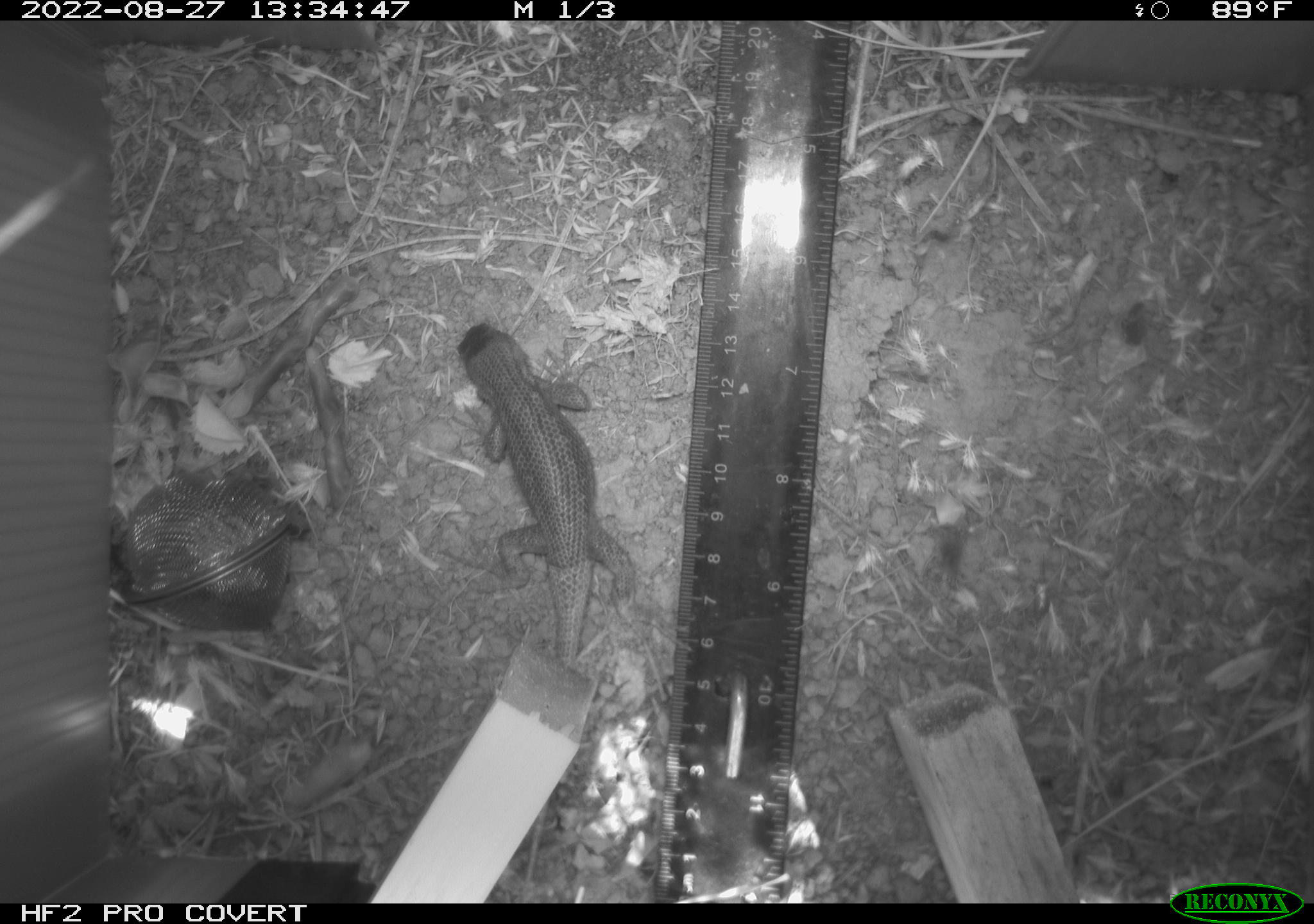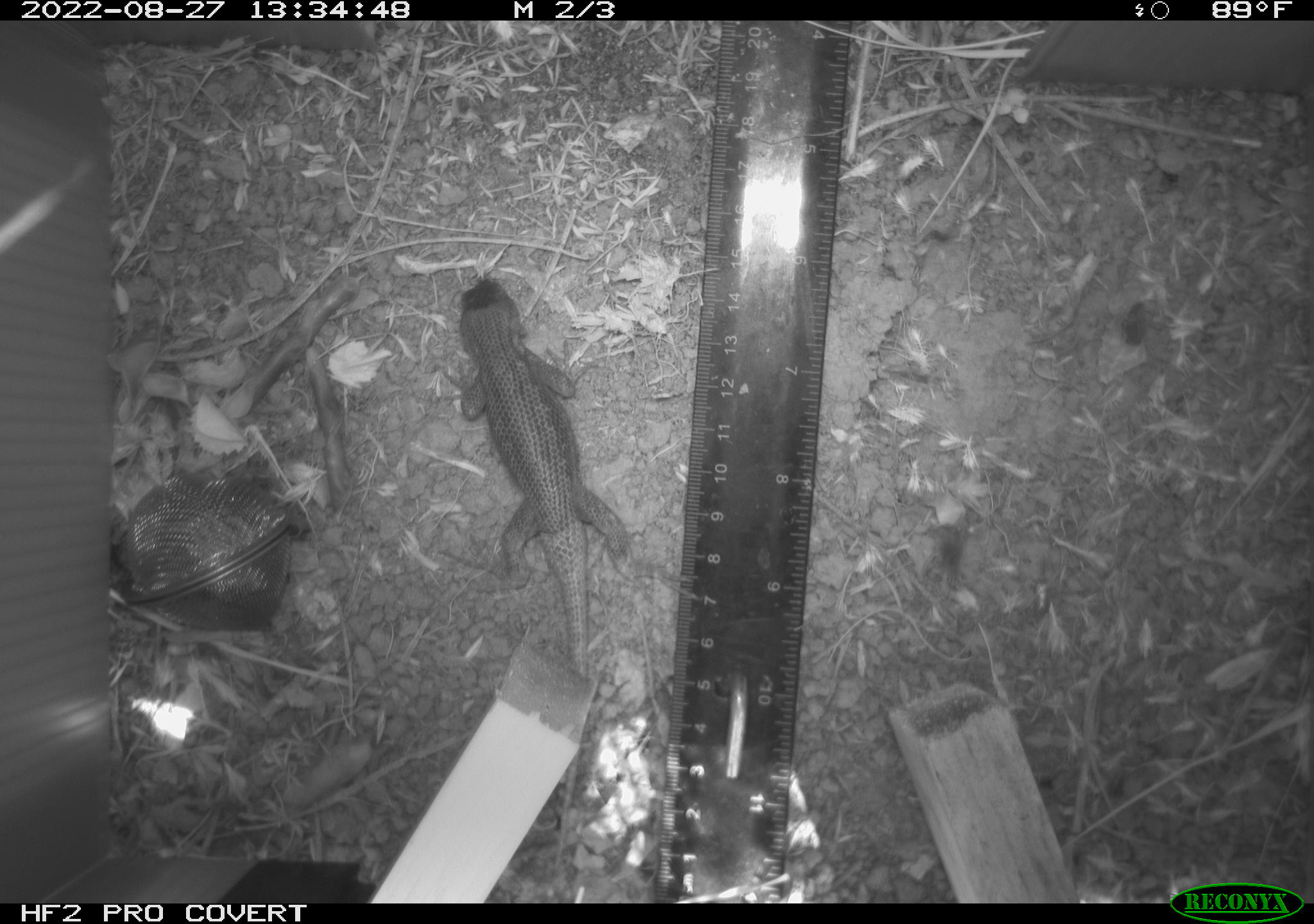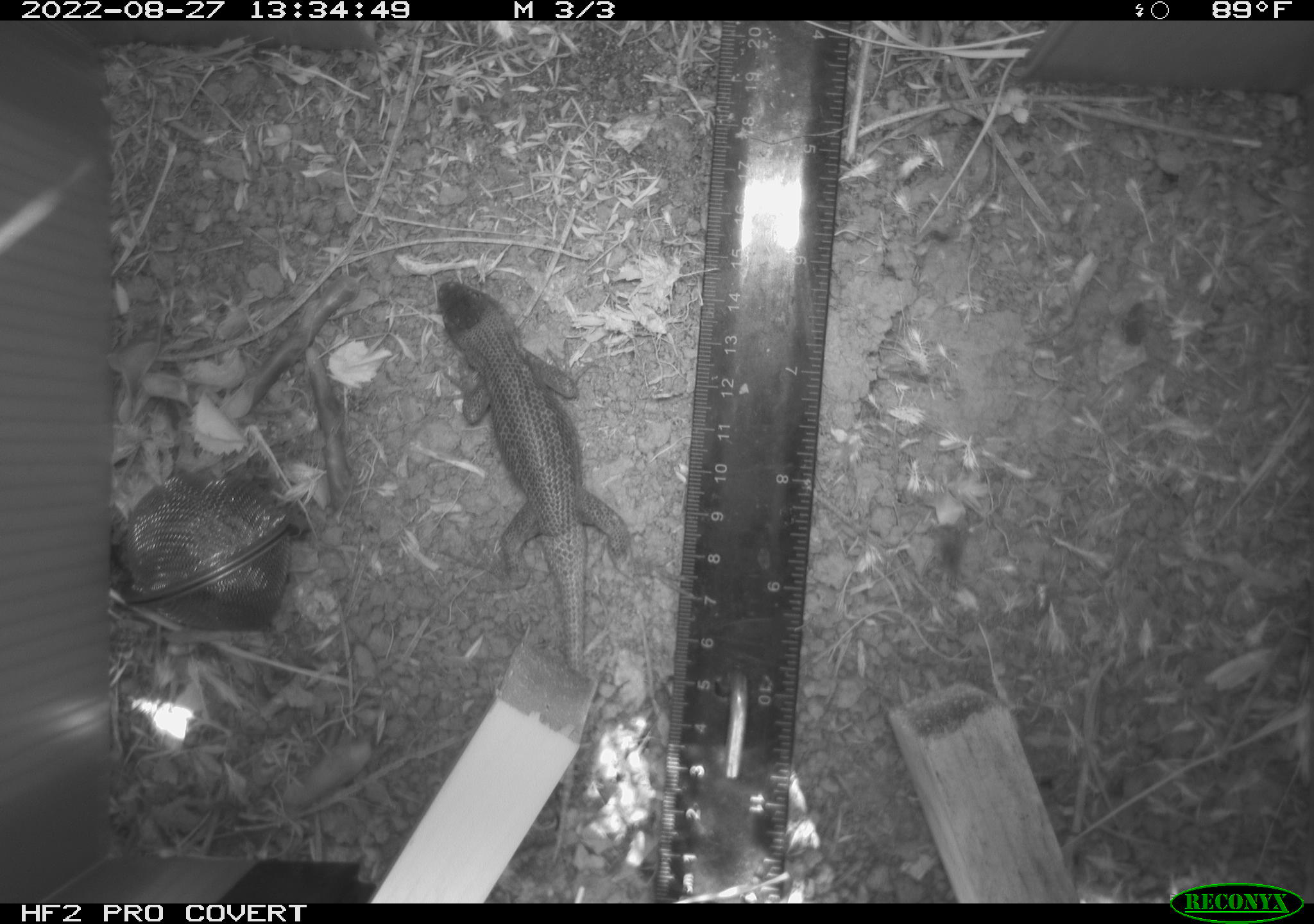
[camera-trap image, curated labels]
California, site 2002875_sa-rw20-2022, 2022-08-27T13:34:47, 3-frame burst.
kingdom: Animalia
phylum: Chordata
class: Reptilia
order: Squamata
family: Phrynosomatidae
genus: Sceloporus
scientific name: Sceloporus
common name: spiny lizards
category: sceloporus species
Sceloporus species (spiny lizards) (Sceloporus).